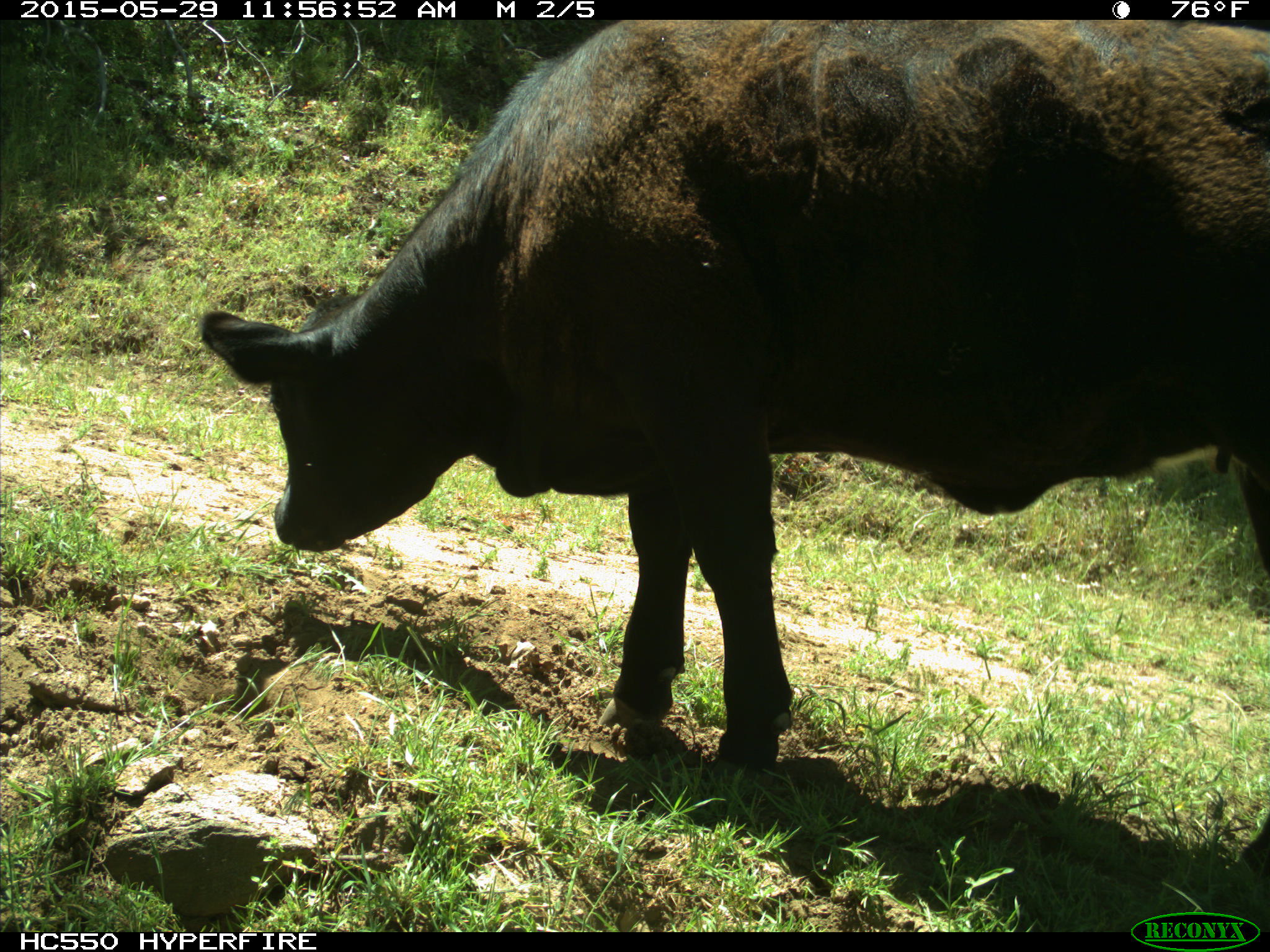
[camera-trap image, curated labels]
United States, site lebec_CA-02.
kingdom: Animalia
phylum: Chordata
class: Mammalia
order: Artiodactyla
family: Bovidae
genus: Bos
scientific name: Bos taurus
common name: domestic cow